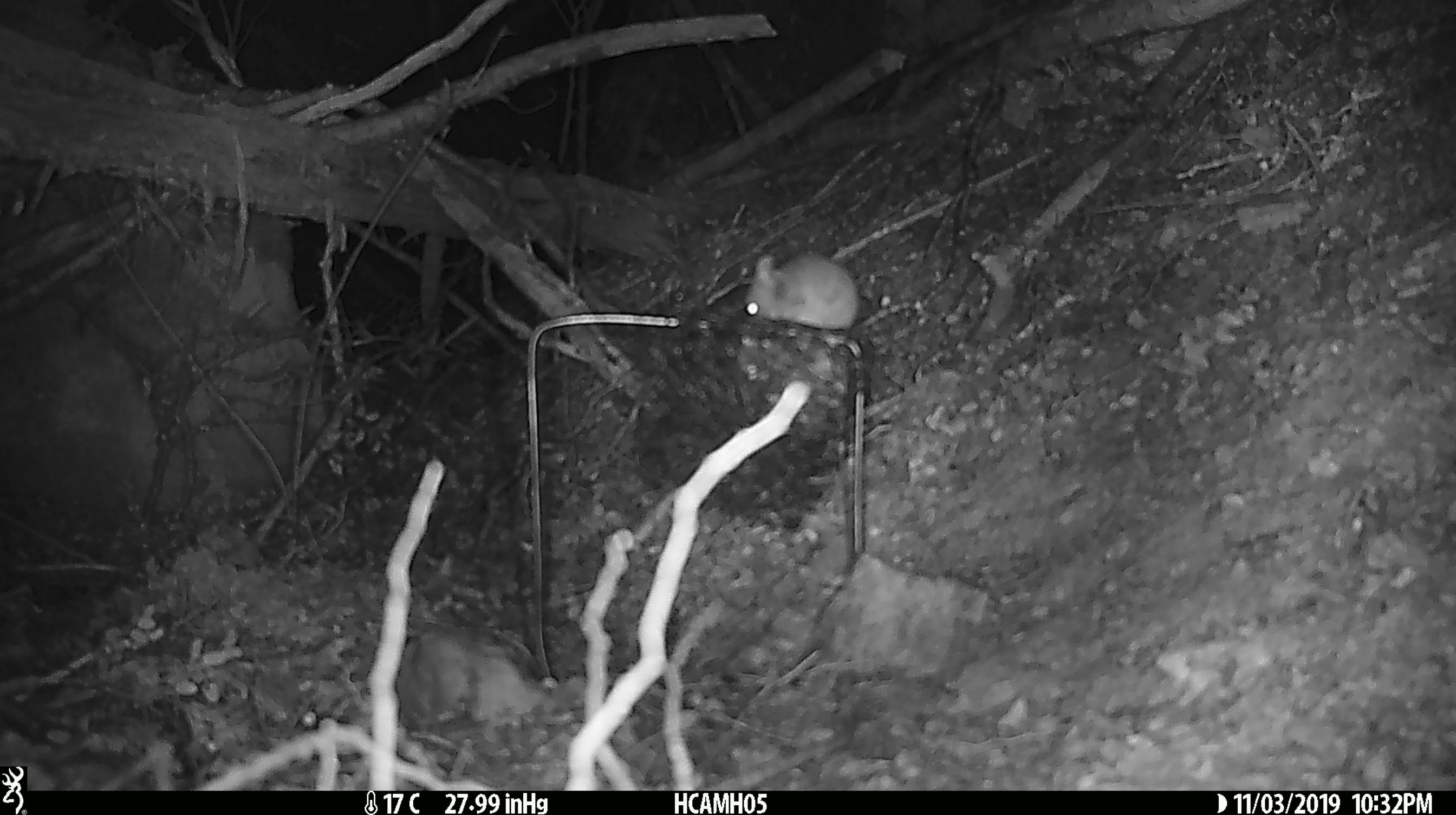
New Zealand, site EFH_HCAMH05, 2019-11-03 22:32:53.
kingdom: Animalia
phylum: Chordata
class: Mammalia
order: Rodentia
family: Muridae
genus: Mus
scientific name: Mus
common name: mouse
Mouse (Mus).